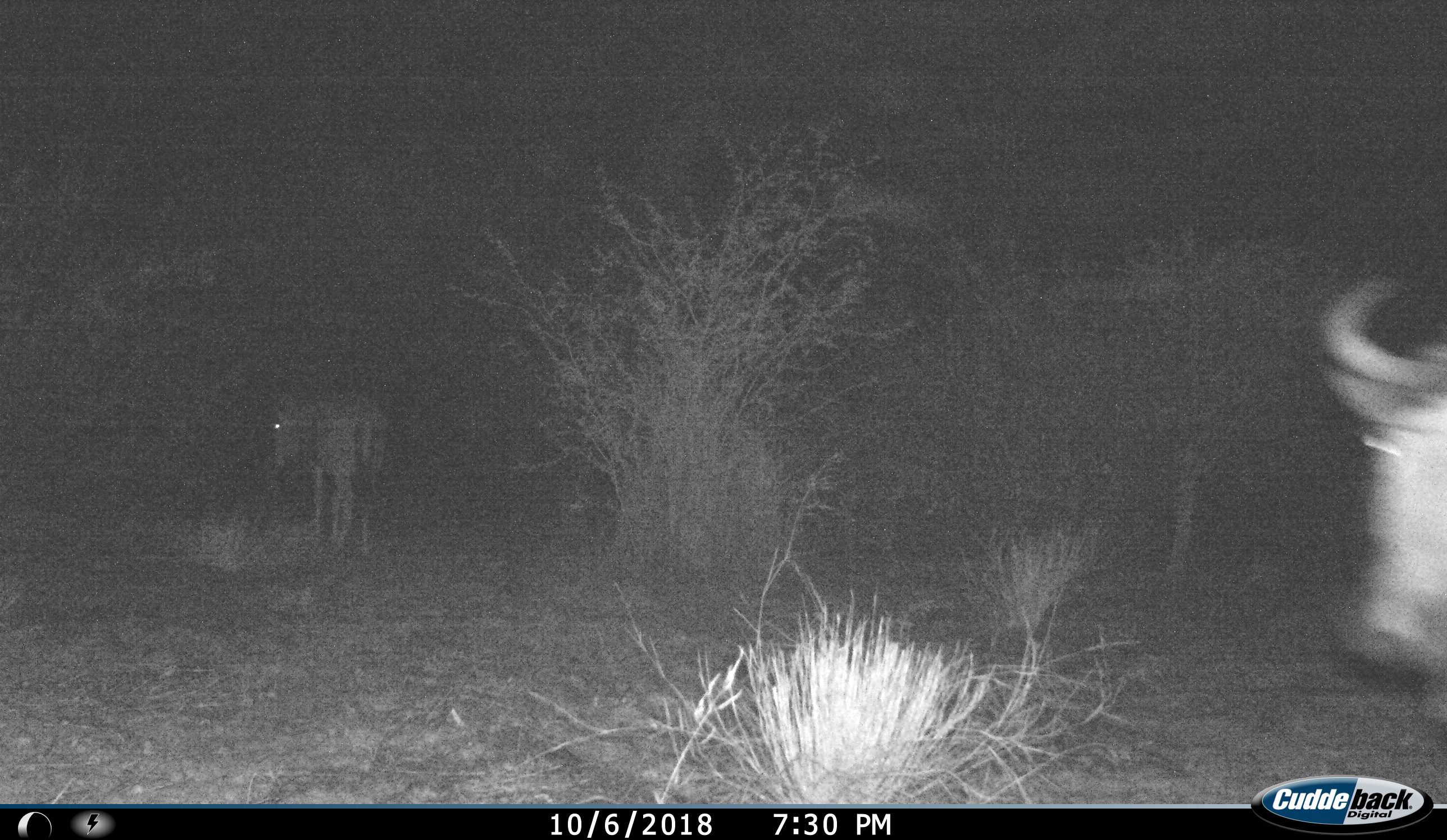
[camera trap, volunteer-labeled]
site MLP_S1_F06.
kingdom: Animalia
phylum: Chordata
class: Mammalia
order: Artiodactyla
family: Bovidae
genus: Connochaetes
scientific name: Connochaetes taurinus taurinus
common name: blue wildebeest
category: wildebeestblue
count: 2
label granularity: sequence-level